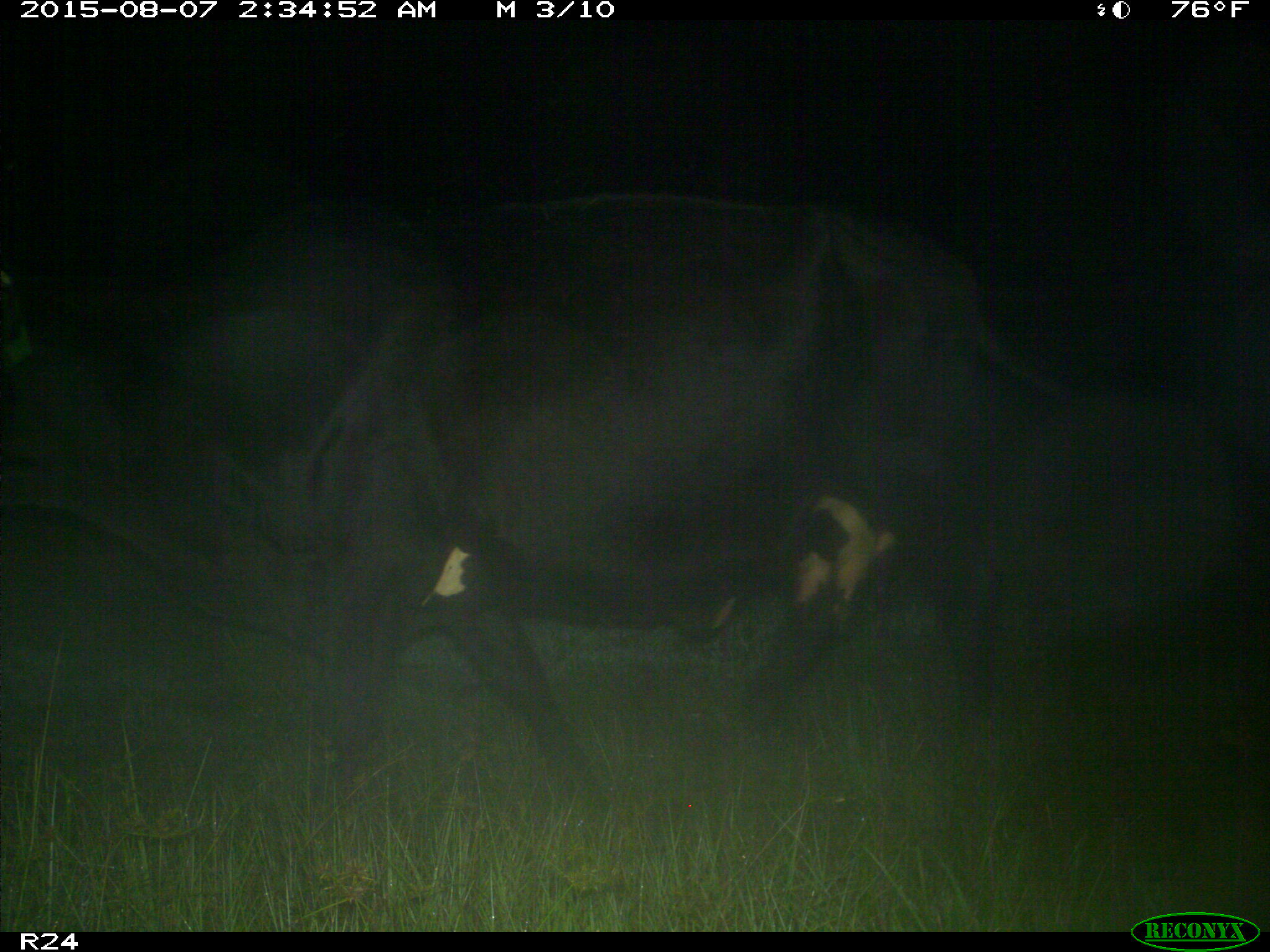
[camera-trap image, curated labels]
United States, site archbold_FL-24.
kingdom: Animalia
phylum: Chordata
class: Mammalia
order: Artiodactyla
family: Bovidae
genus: Bos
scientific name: Bos taurus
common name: domestic cow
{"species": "Bos taurus (domestic cow)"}